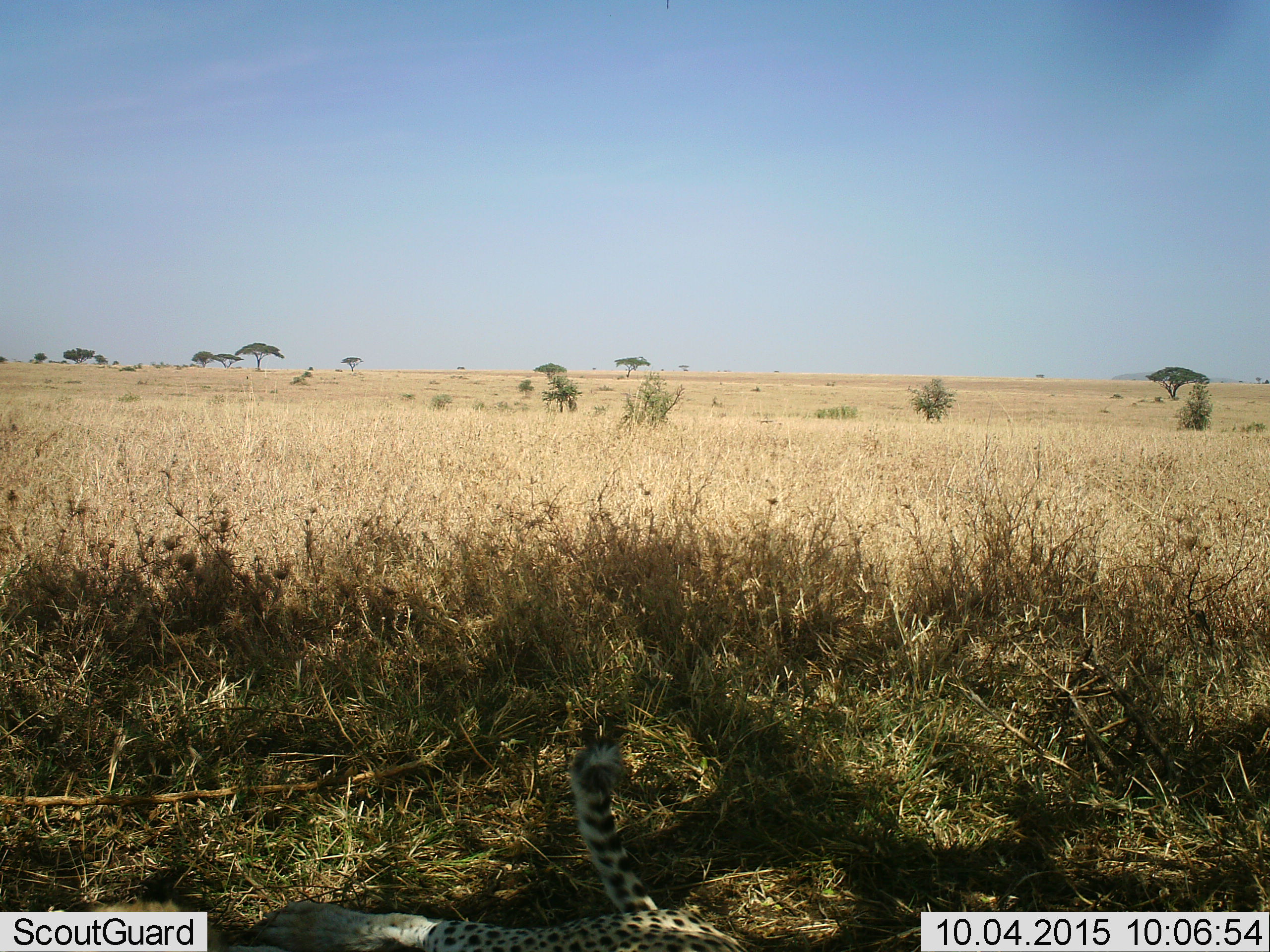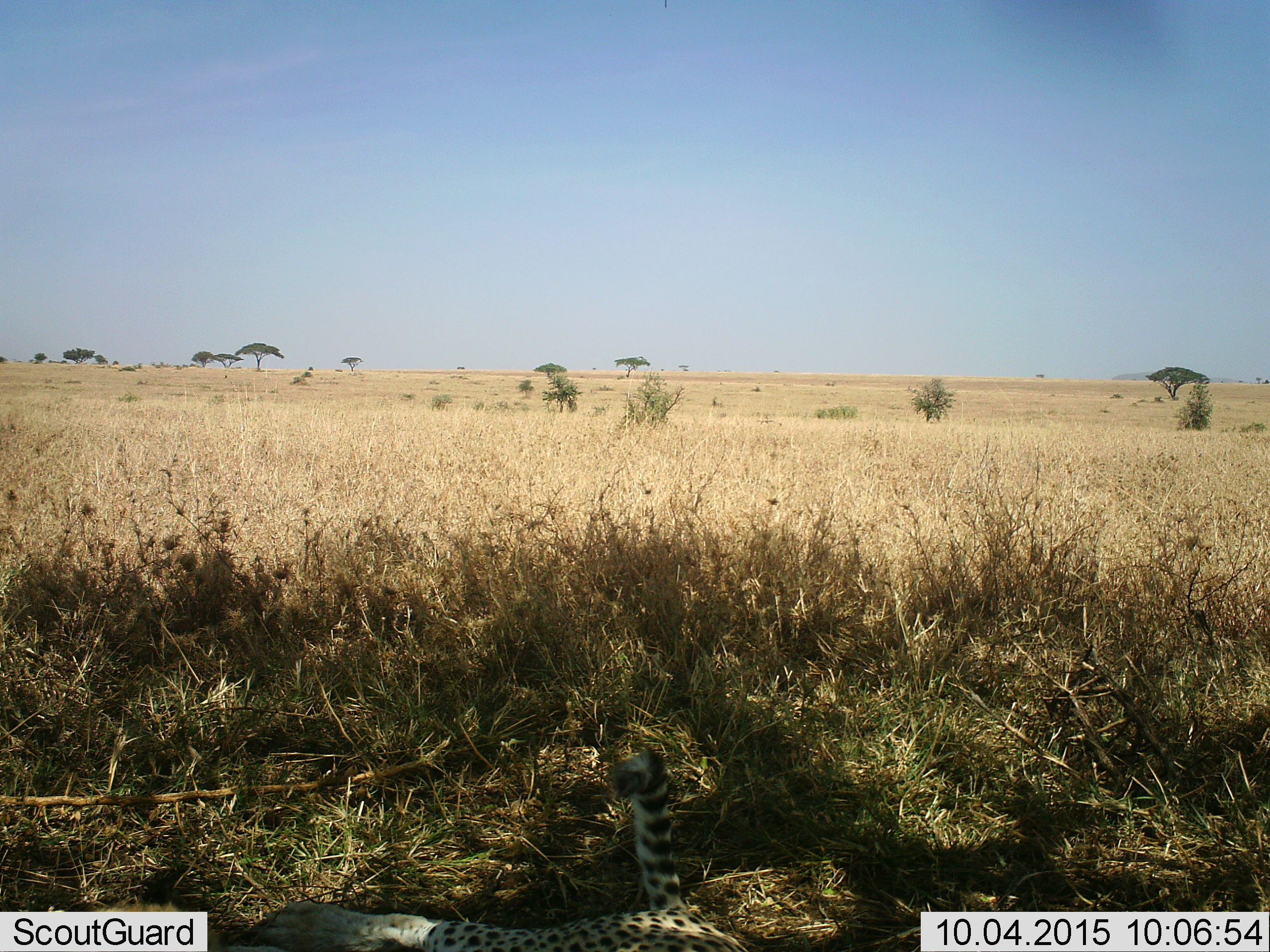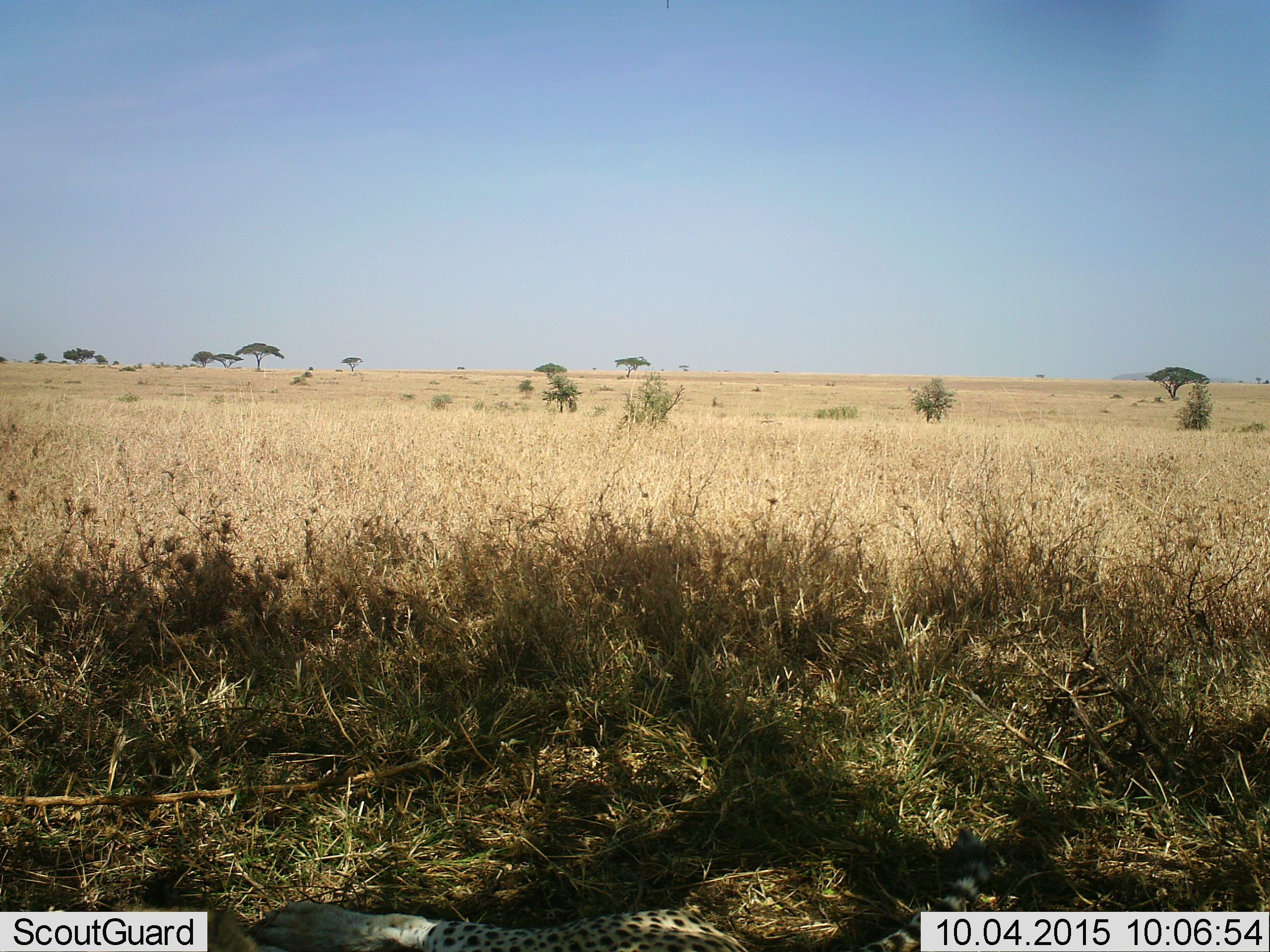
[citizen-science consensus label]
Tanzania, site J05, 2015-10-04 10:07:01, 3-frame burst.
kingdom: Animalia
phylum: Chordata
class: Mammalia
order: Carnivora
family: Felidae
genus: Acinonyx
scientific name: Acinonyx jubatus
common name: cheetah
Cheetah (Acinonyx jubatus), count 1. Behavior (volunteer vote fractions): standing 0%, resting 100%, moving 0%, interacting 0%. Young present (vote fraction): 11%. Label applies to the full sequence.